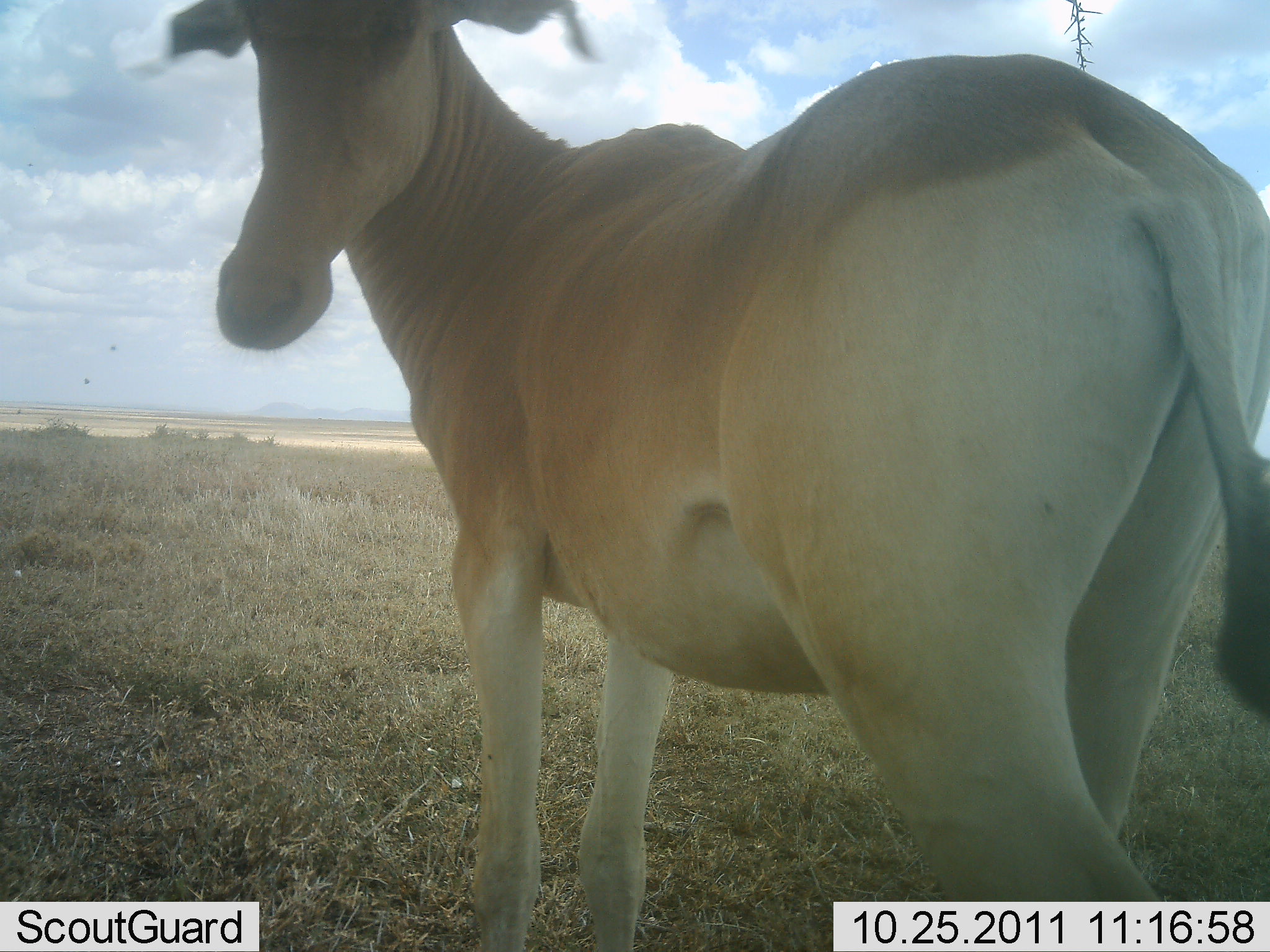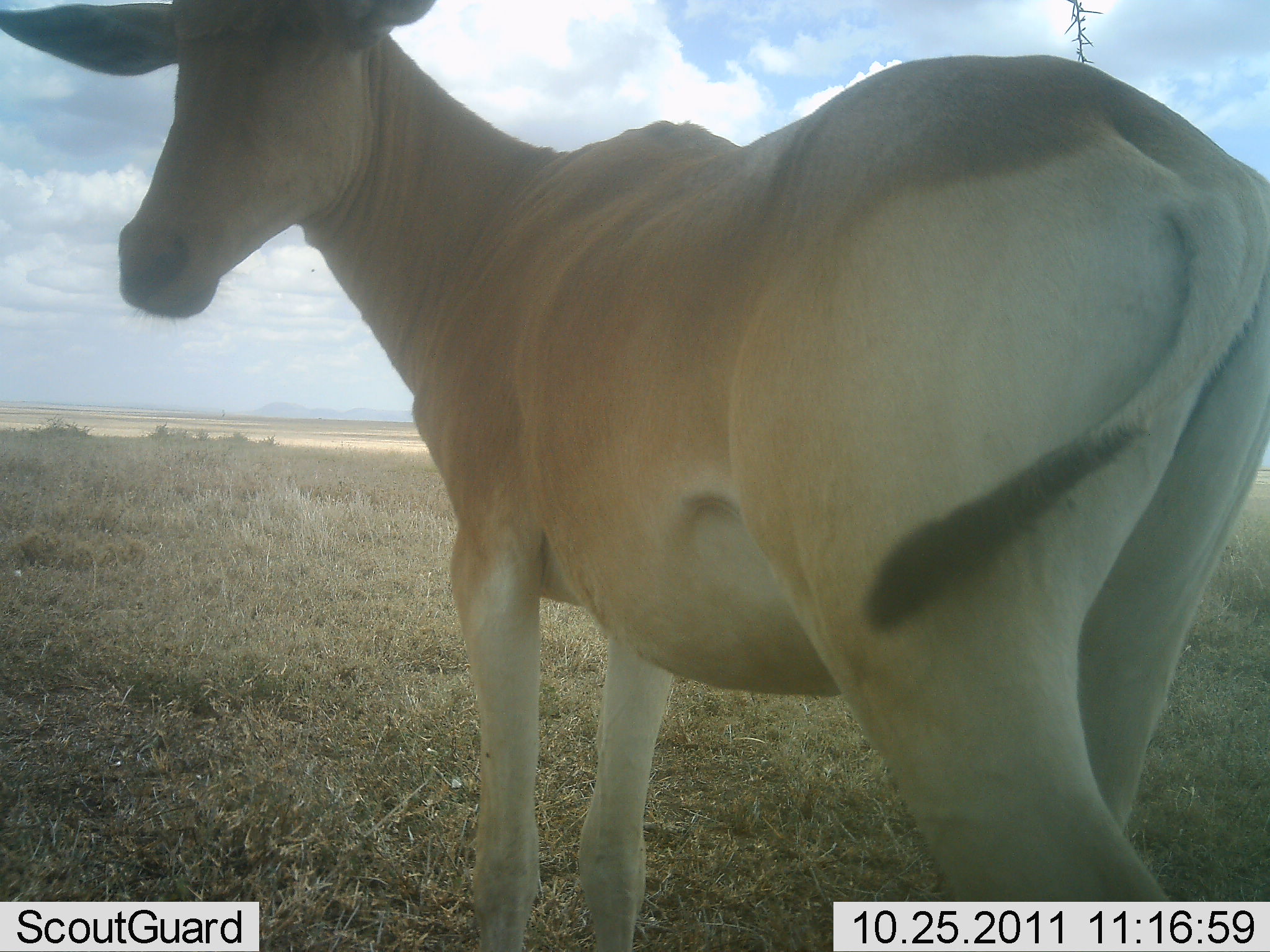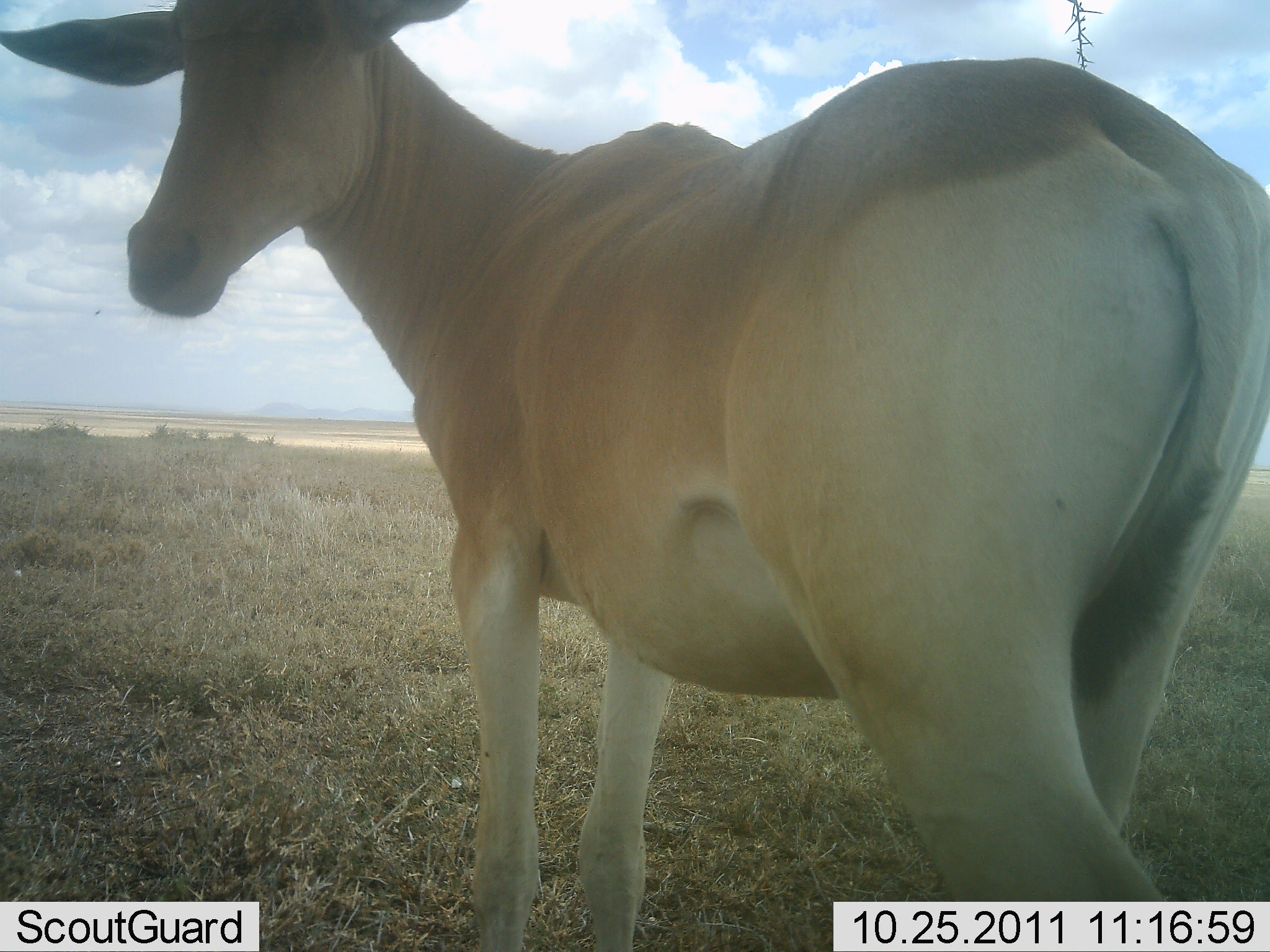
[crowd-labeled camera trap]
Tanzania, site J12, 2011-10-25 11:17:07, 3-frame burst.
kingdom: Animalia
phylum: Chordata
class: Mammalia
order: Artiodactyla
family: Bovidae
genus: Alcelaphus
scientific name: Alcelaphus buselaphus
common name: hartebeest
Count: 1.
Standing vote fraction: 87%.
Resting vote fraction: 0%.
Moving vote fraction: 13%.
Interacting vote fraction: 0%.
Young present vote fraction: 0%.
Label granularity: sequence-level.